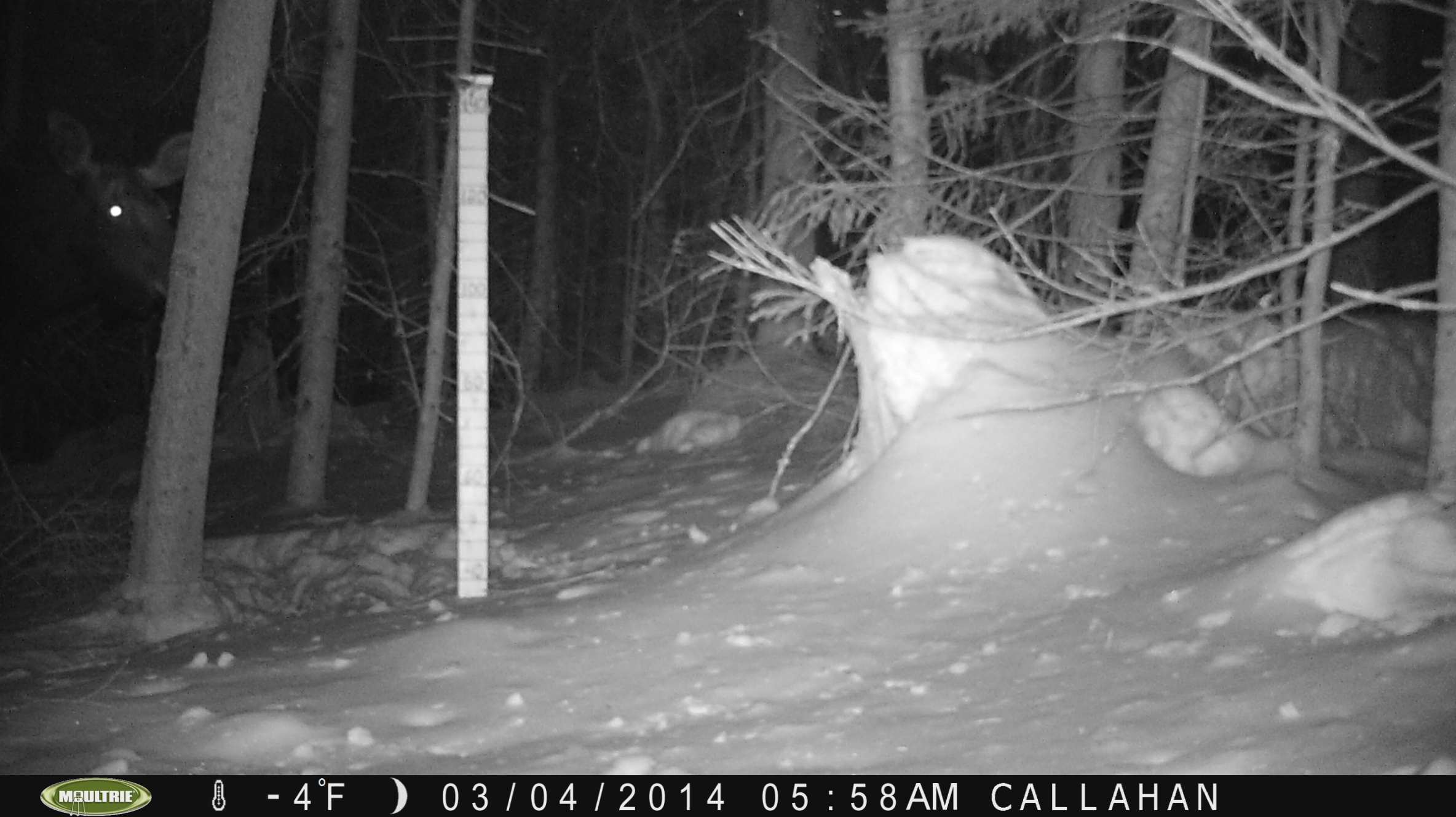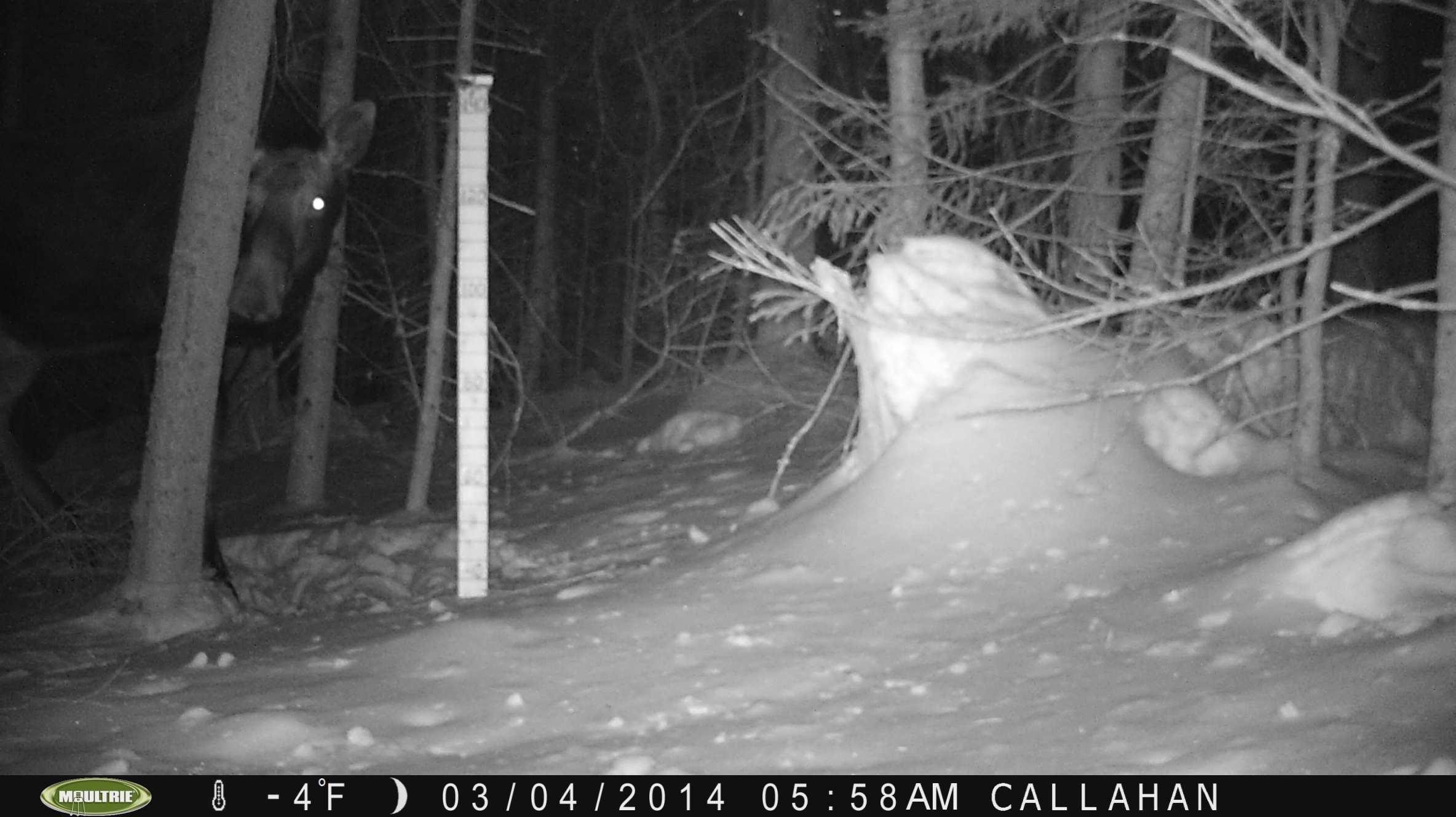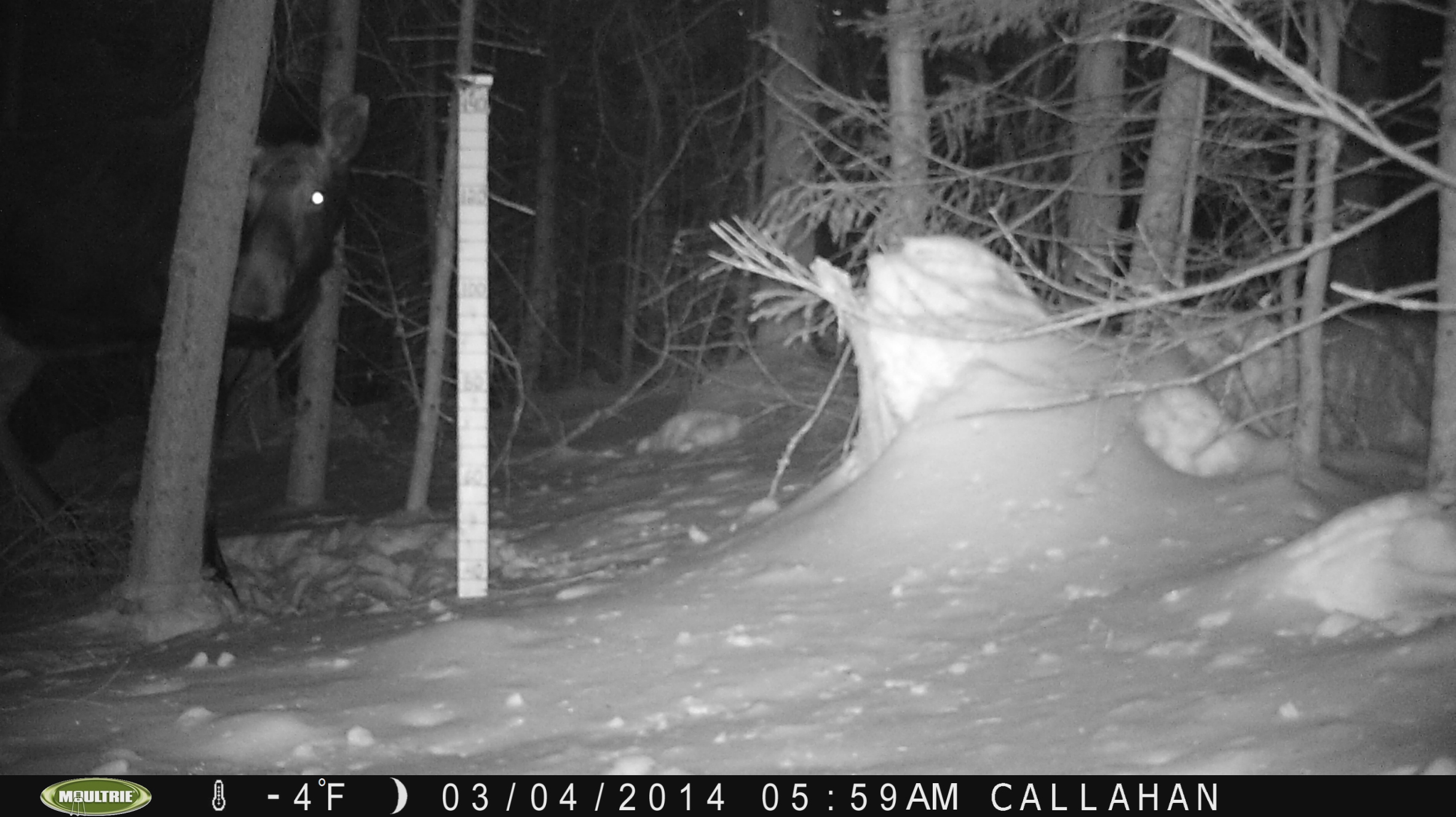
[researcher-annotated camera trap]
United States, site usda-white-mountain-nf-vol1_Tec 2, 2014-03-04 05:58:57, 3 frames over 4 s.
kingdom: Animalia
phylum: Chordata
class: Mammalia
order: Artiodactyla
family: Cervidae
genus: Alces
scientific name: Alces alces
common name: moose